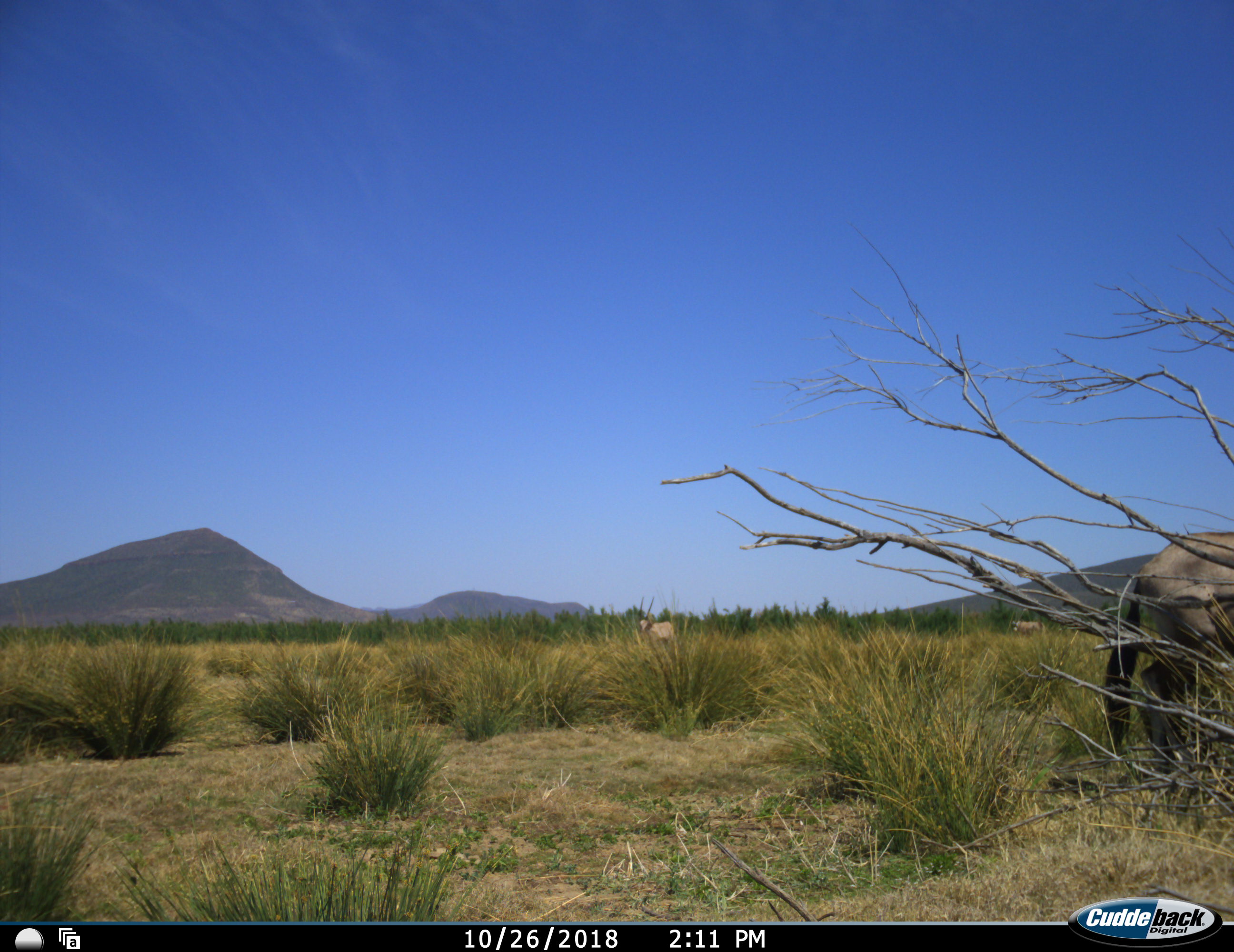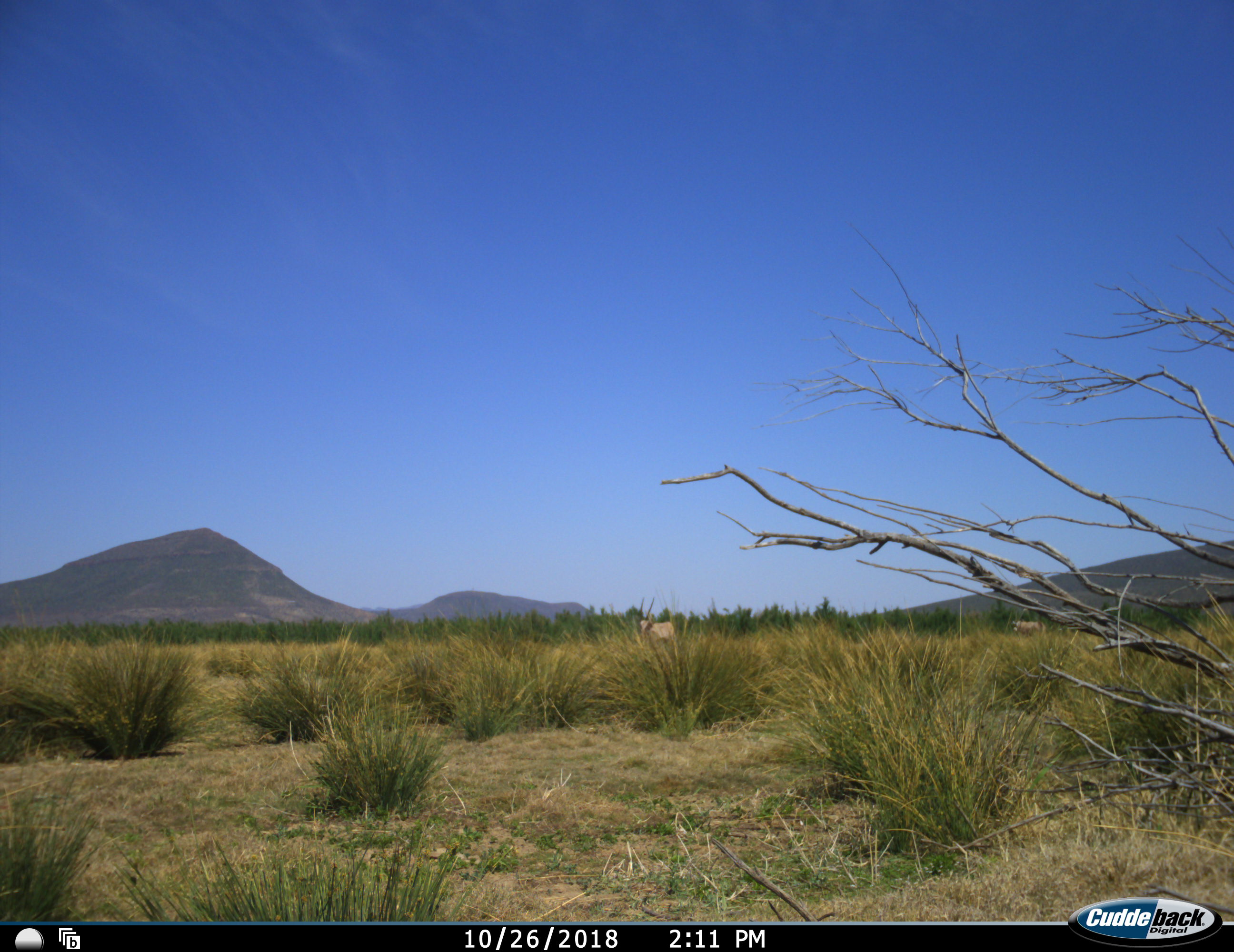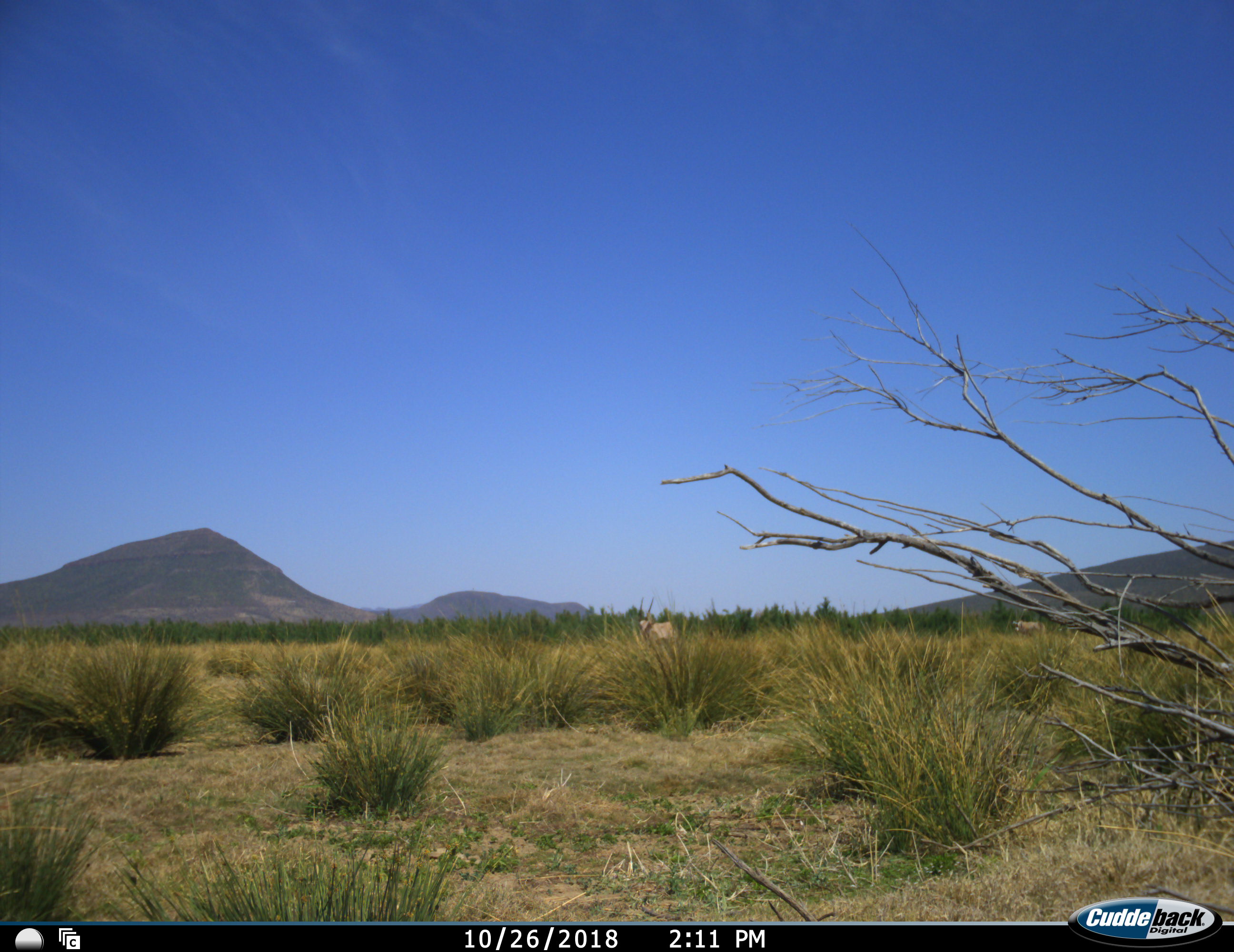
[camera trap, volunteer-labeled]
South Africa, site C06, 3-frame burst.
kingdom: Animalia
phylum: Chordata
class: Mammalia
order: Artiodactyla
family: Bovidae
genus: Oryx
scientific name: Oryx gazella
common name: gemsbok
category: gemsbokoryx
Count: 3.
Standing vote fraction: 100%.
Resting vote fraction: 0%.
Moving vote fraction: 90%.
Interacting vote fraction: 0%.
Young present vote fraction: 0%.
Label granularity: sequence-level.